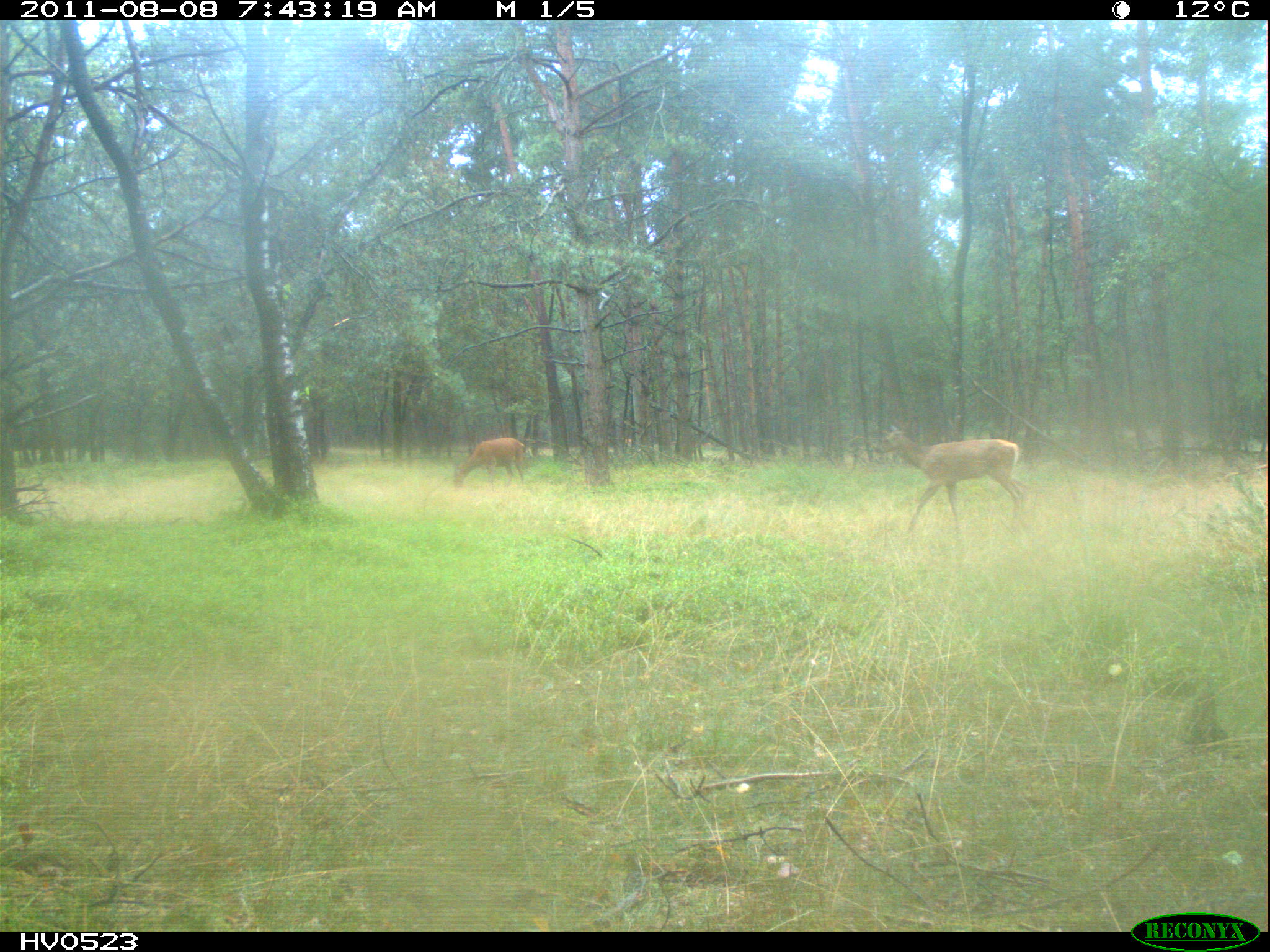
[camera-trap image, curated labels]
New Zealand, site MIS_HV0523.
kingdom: Animalia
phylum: Chordata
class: Mammalia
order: Artiodactyla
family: Cervidae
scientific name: Cervidae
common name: deer